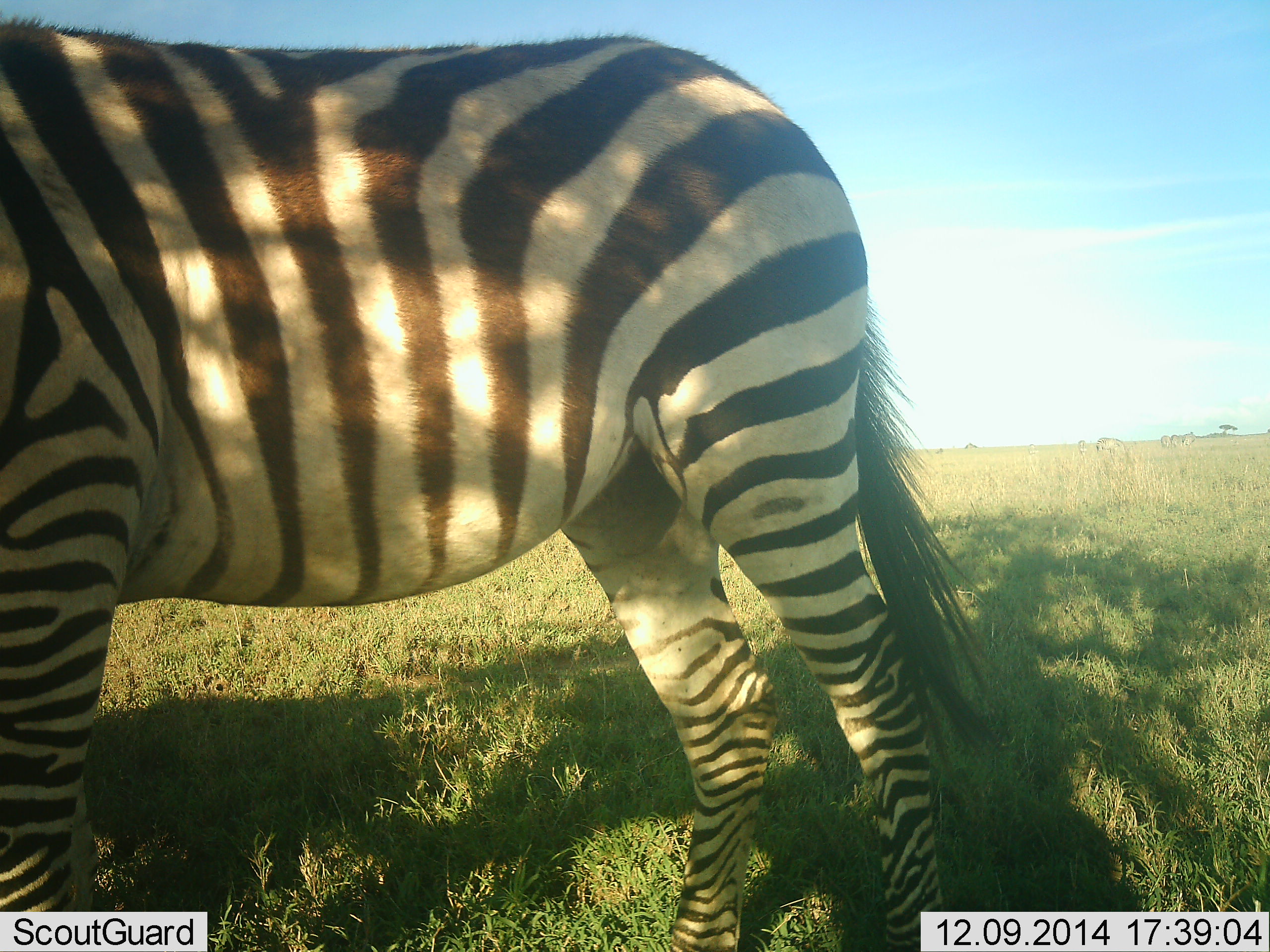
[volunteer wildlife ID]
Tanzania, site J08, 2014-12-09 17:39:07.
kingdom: Animalia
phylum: Chordata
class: Mammalia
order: Perissodactyla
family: Equidae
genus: Equus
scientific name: Equus quagga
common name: plains zebra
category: zebra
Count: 1.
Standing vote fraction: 80%.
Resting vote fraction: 10%.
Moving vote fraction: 10%.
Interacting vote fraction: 0%.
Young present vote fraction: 0%.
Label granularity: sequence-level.